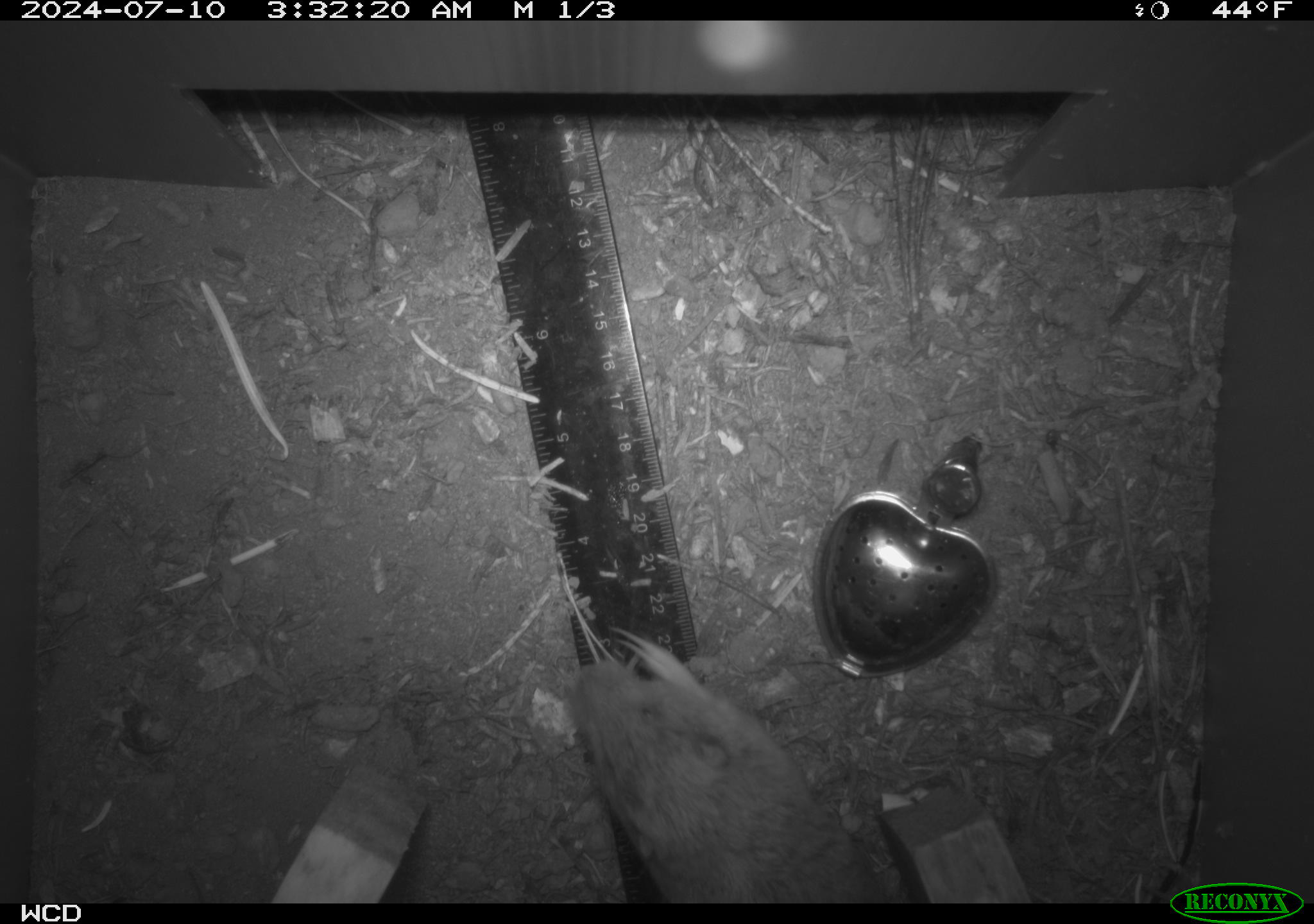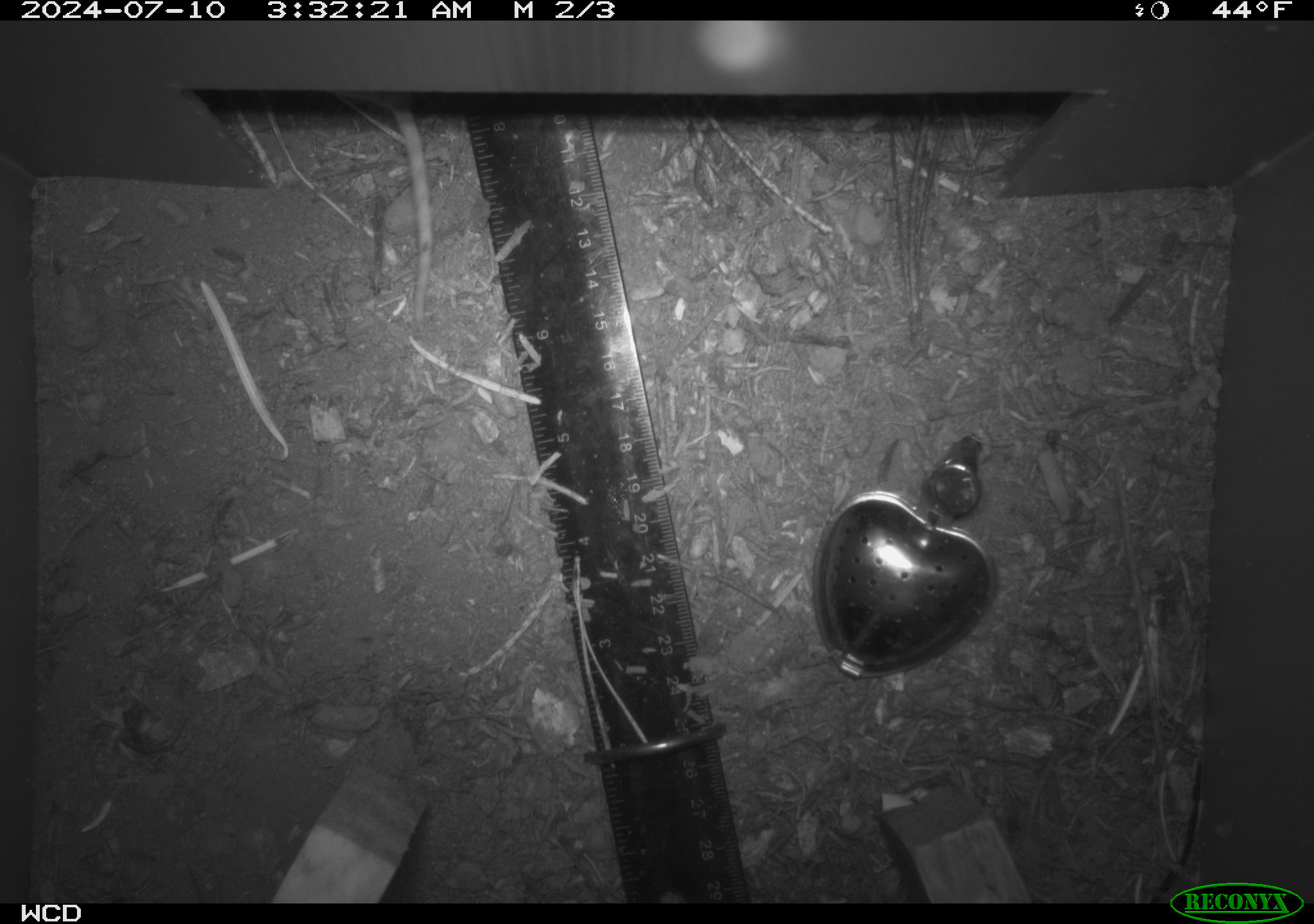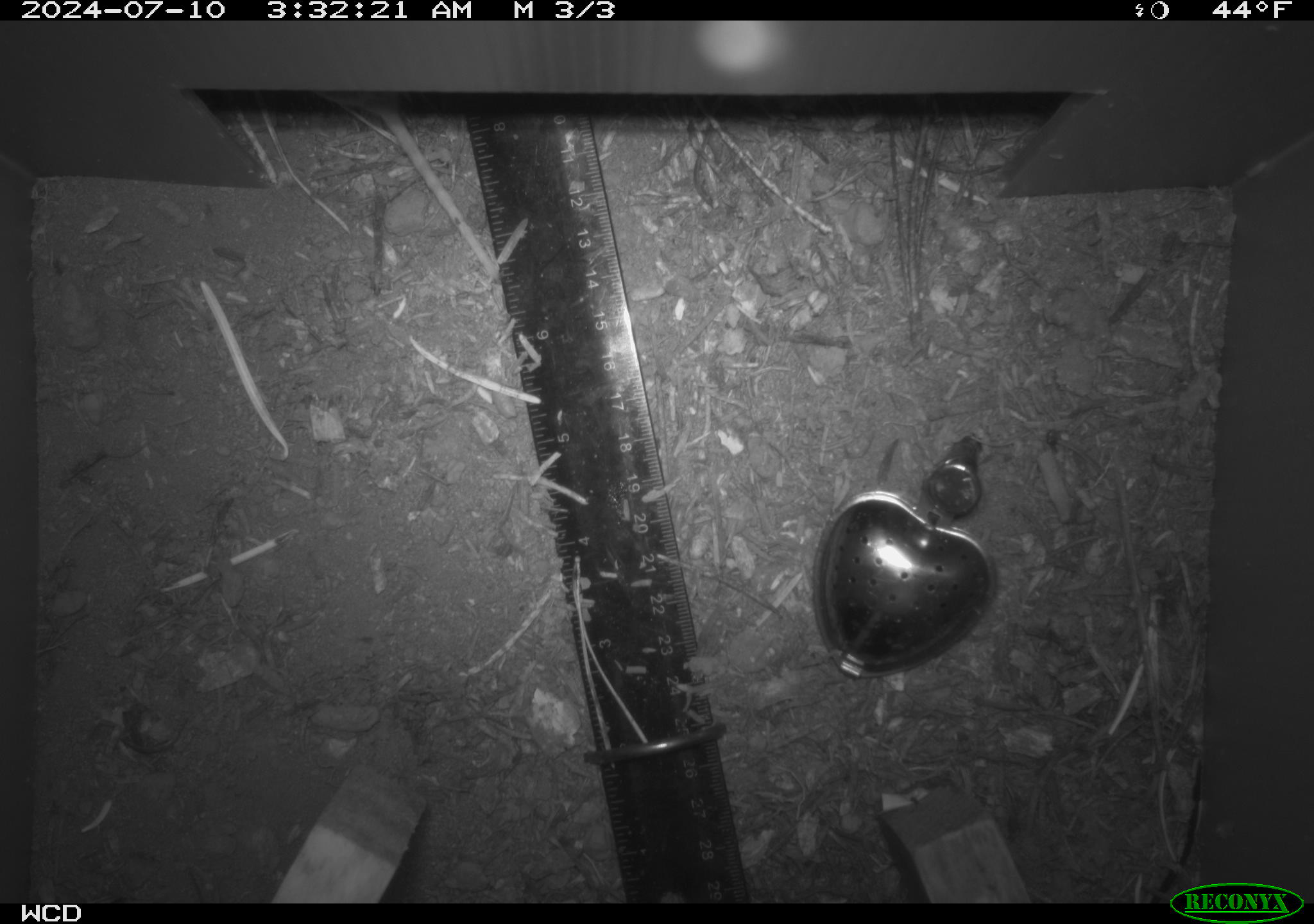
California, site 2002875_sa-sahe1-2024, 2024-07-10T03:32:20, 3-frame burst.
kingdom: Animalia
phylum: Chordata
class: Mammalia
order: Rodentia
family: Geomyidae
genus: Thomomys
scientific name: Thomomys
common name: smooth-toothed pocket gophers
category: thomomys species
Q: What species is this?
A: Thomomys species (smooth-toothed pocket gophers) (Thomomys).